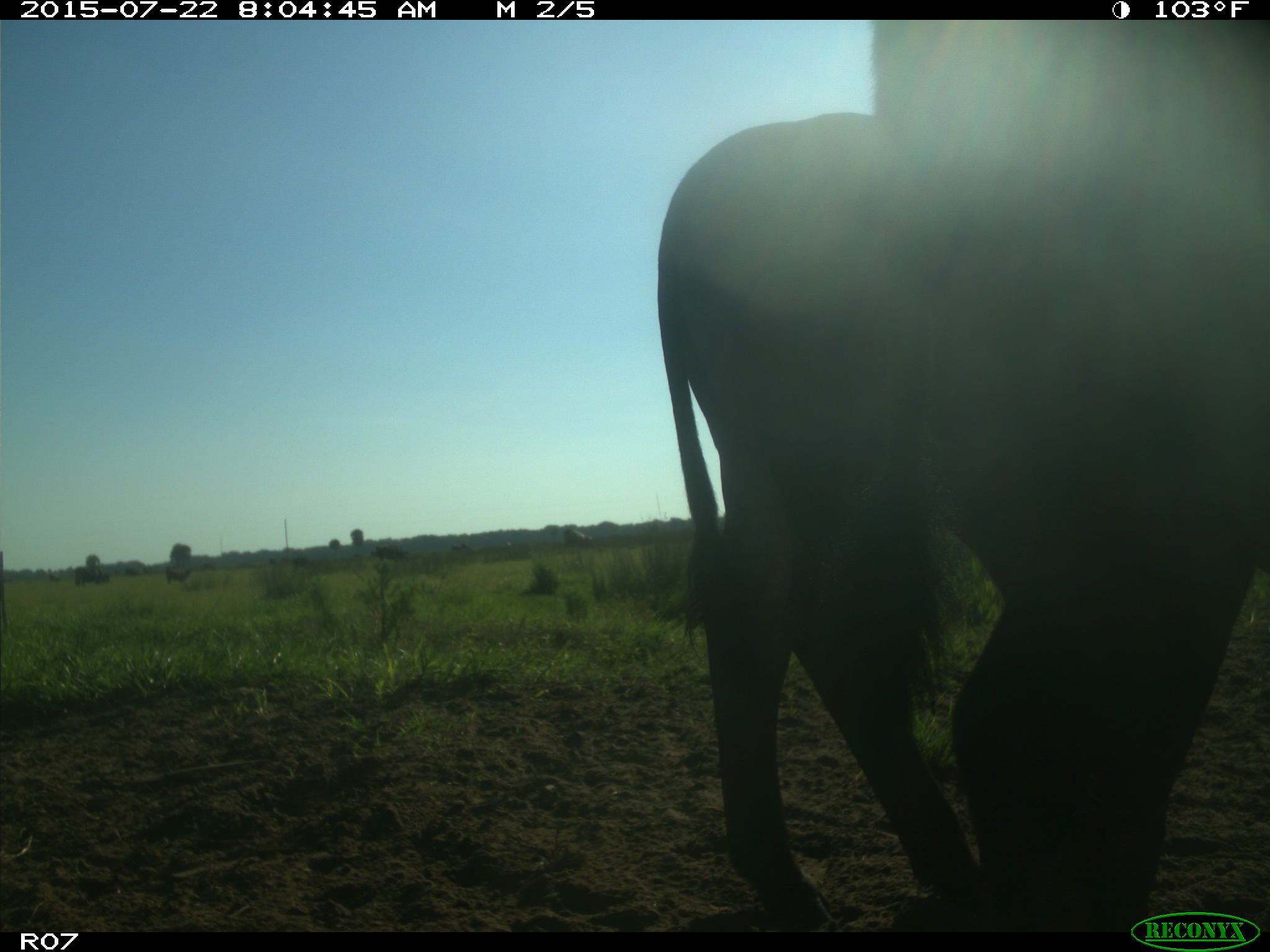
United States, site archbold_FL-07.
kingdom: Animalia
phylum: Chordata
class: Mammalia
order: Artiodactyla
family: Bovidae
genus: Bos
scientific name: Bos taurus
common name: domestic cow